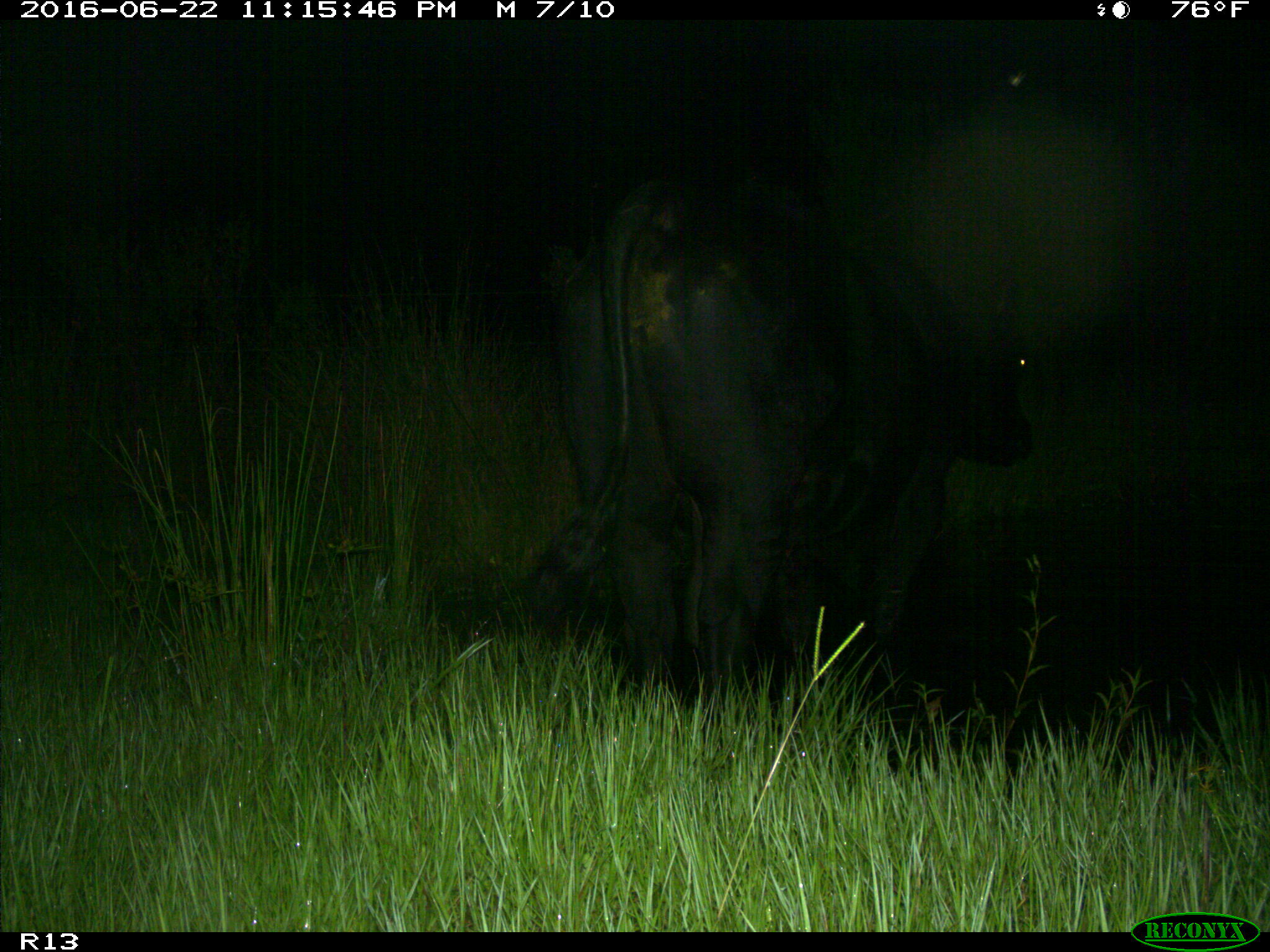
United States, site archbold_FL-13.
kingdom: Animalia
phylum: Chordata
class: Mammalia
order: Artiodactyla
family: Bovidae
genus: Bos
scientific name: Bos taurus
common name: domestic cow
Bos taurus (domestic cow).